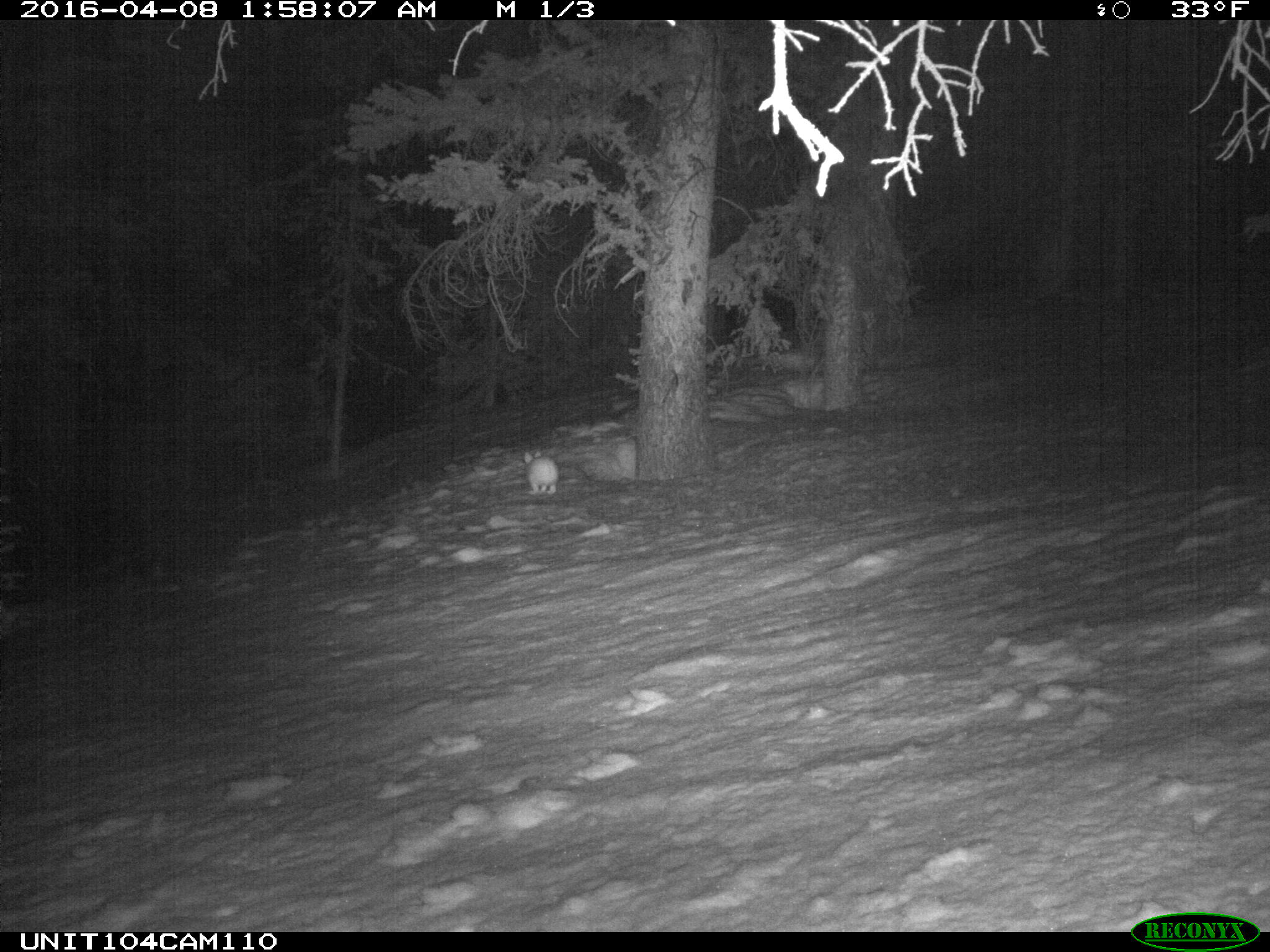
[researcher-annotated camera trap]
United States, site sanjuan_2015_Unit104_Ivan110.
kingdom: Animalia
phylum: Chordata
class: Mammalia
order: Lagomorpha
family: Leporidae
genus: Lepus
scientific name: Lepus americanus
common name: snowshoe hare